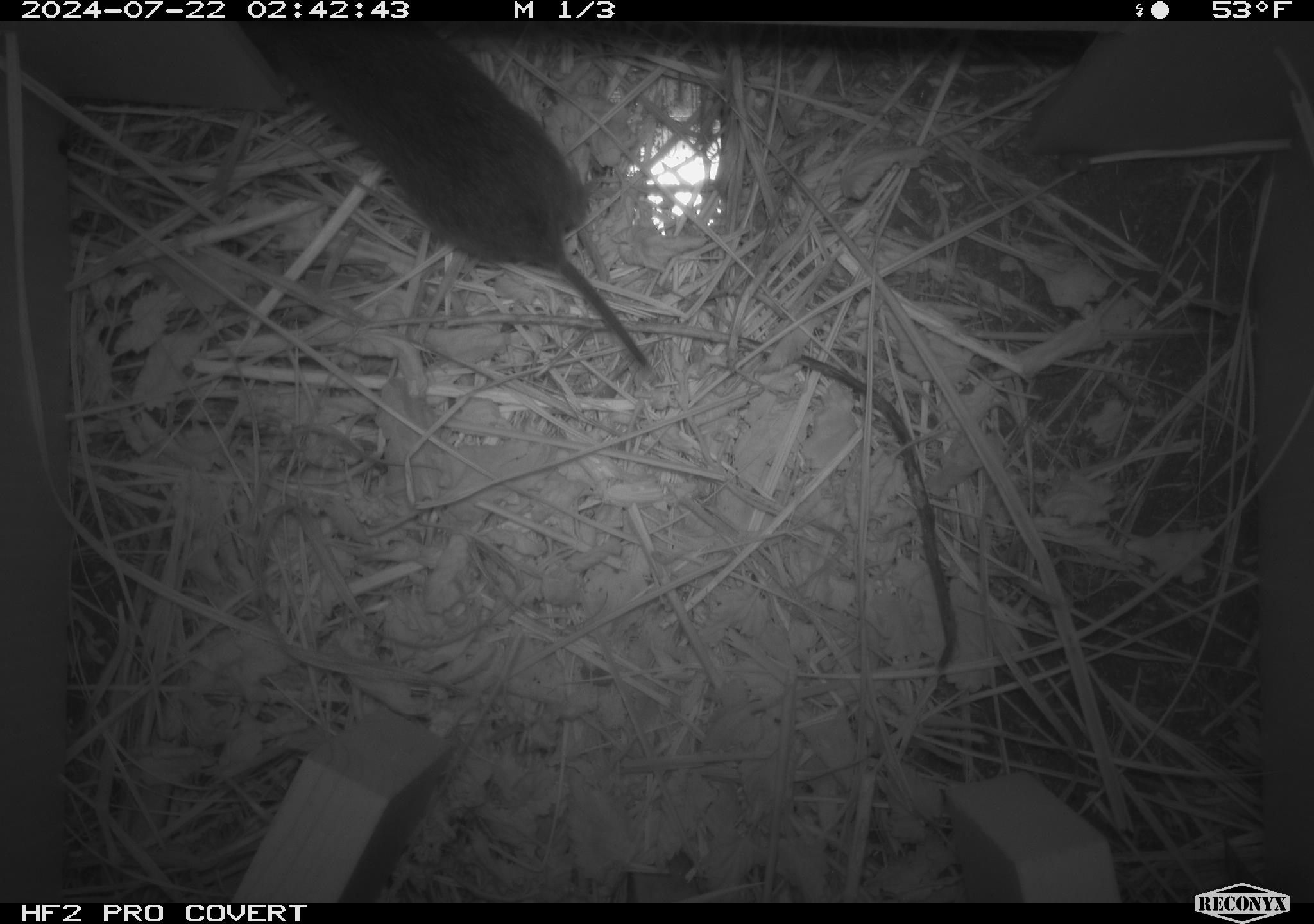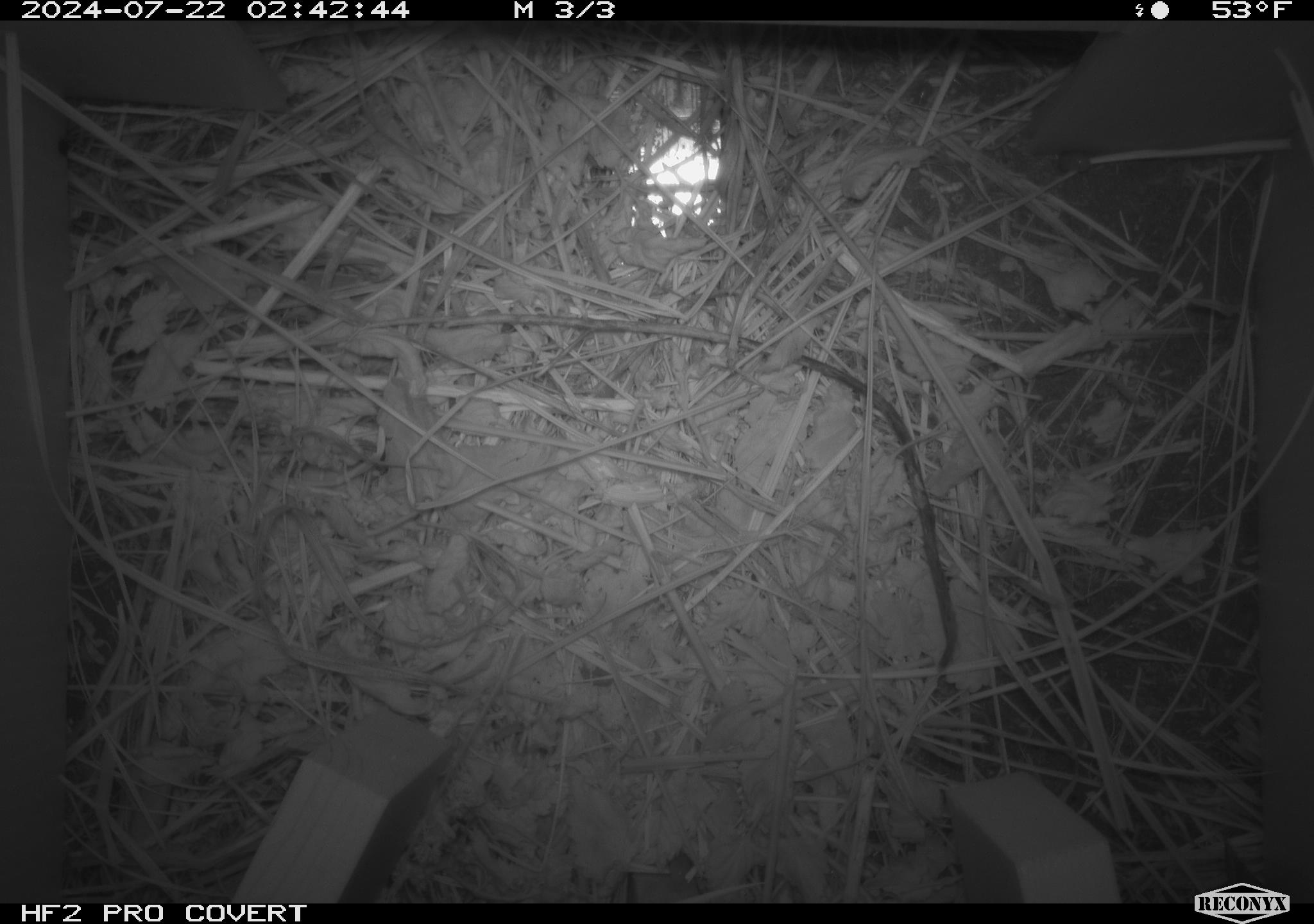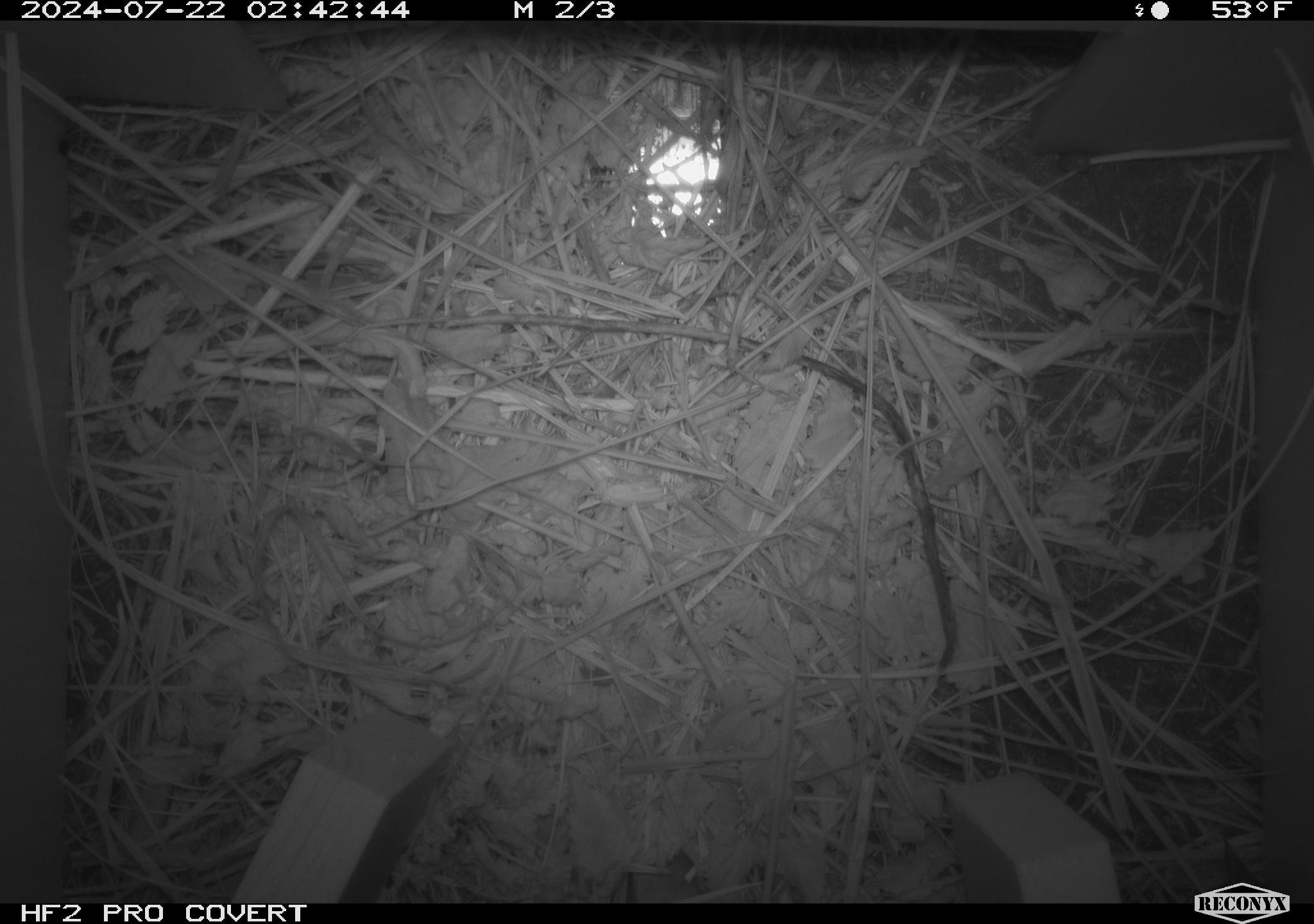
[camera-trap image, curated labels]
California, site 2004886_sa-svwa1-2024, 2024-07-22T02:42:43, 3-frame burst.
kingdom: Animalia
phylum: Chordata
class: Mammalia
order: Rodentia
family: Cricetidae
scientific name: Arvicolinae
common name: voles, lemmings, and muskrats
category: arvicolinae subfamily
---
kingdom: Animalia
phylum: Arthropoda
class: Malacostraca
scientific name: Malacostraca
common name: amphipods, crabs, isopods, krill, lobsters and shrimps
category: malacostracan